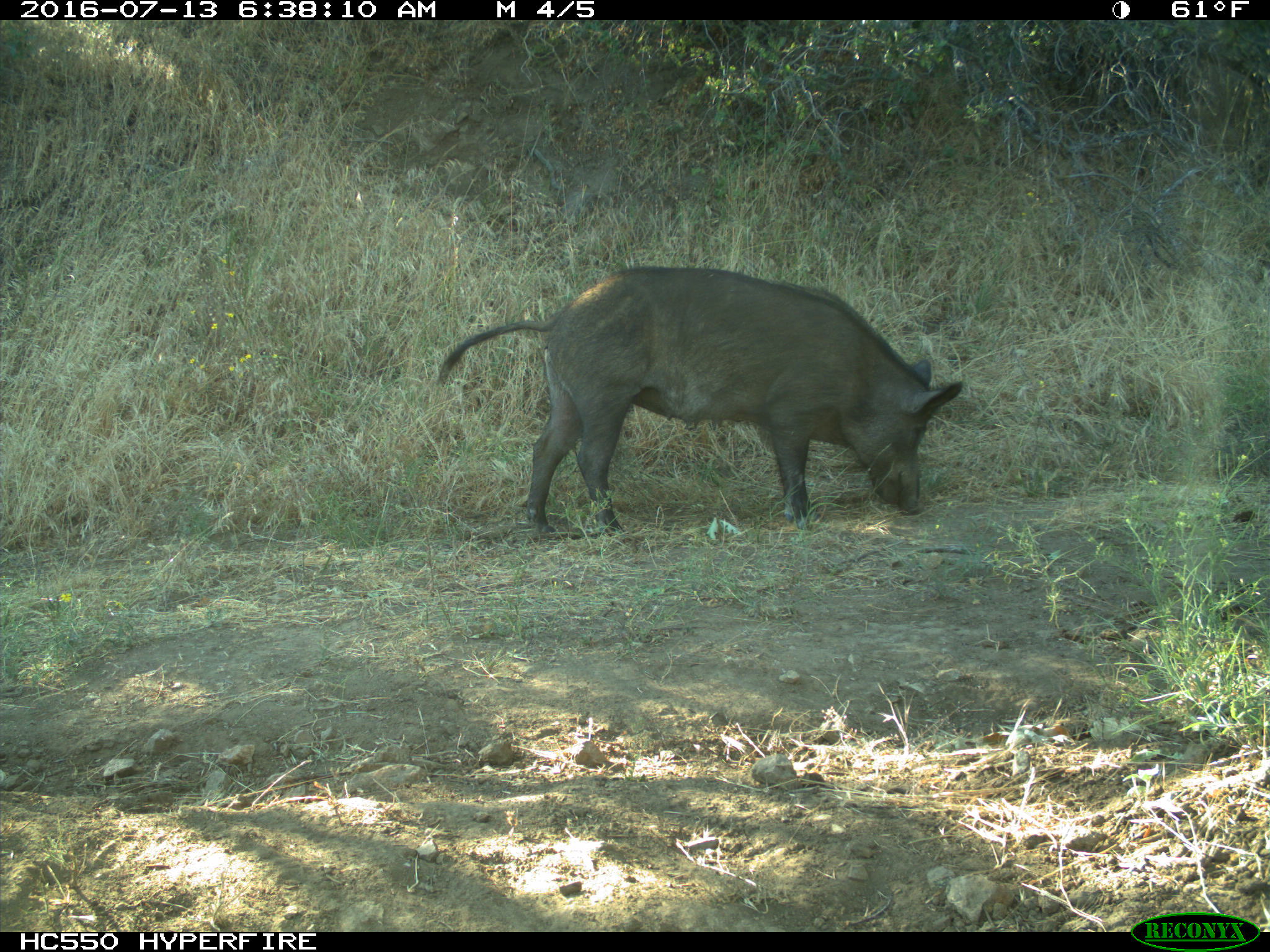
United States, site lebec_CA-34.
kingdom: Animalia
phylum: Chordata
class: Mammalia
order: Artiodactyla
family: Suidae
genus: Sus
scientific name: Sus scrofa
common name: wild boar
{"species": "Sus scrofa (wild boar)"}